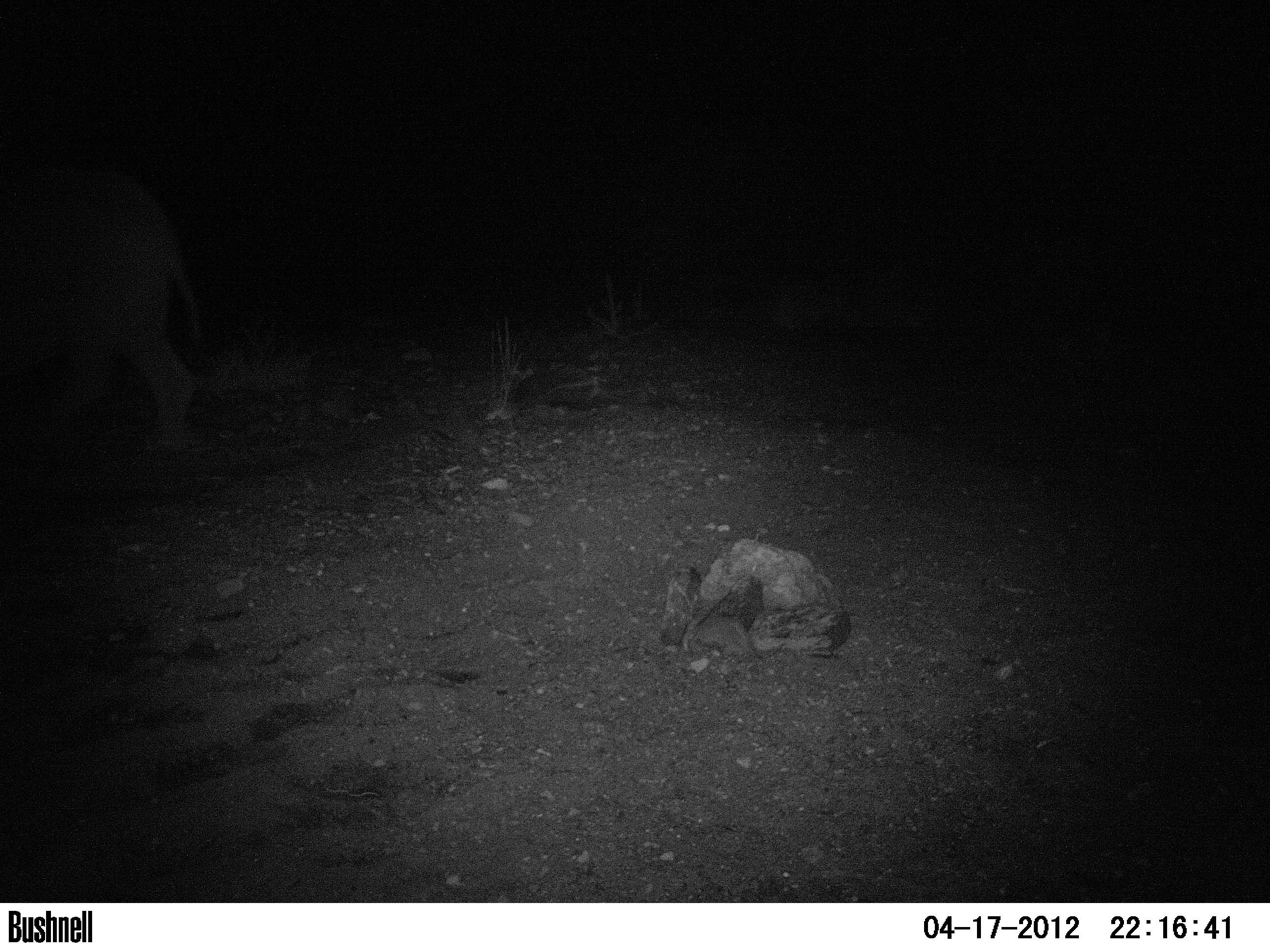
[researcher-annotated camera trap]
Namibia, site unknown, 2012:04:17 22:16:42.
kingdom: Animalia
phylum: Chordata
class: Mammalia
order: Perissodactyla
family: Rhinocerotidae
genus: Diceros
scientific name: Diceros bicornis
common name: black rhinoceros